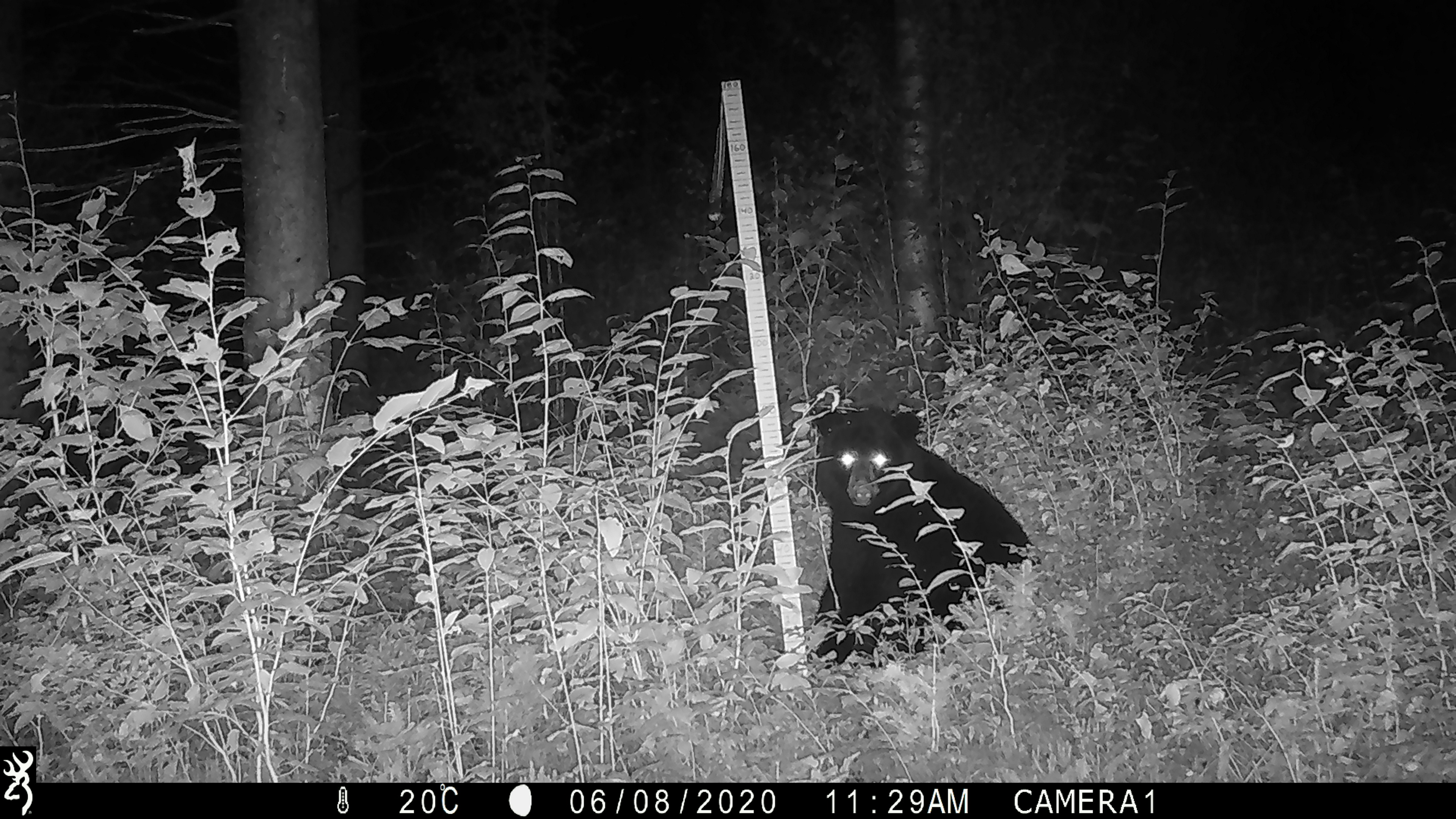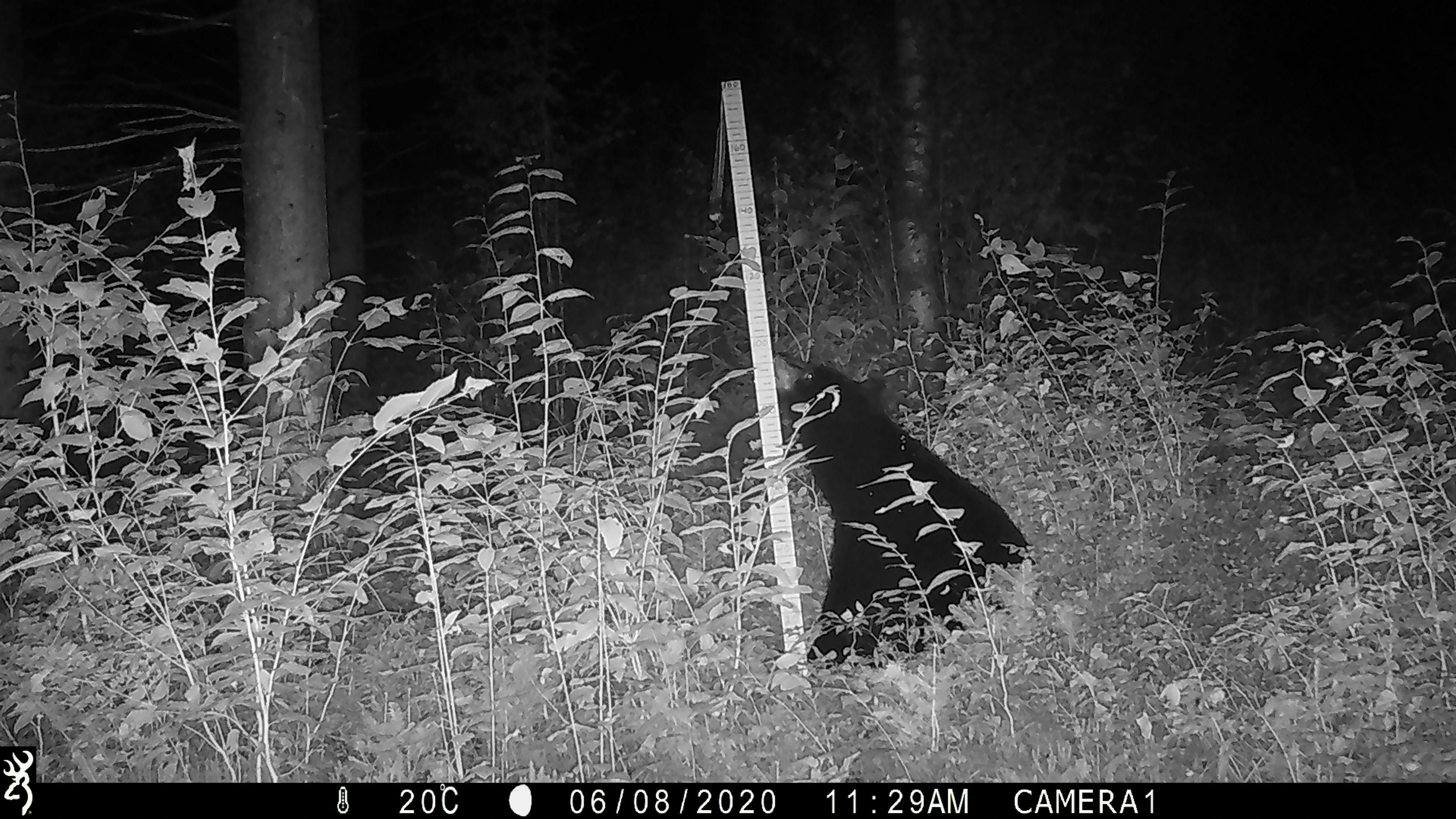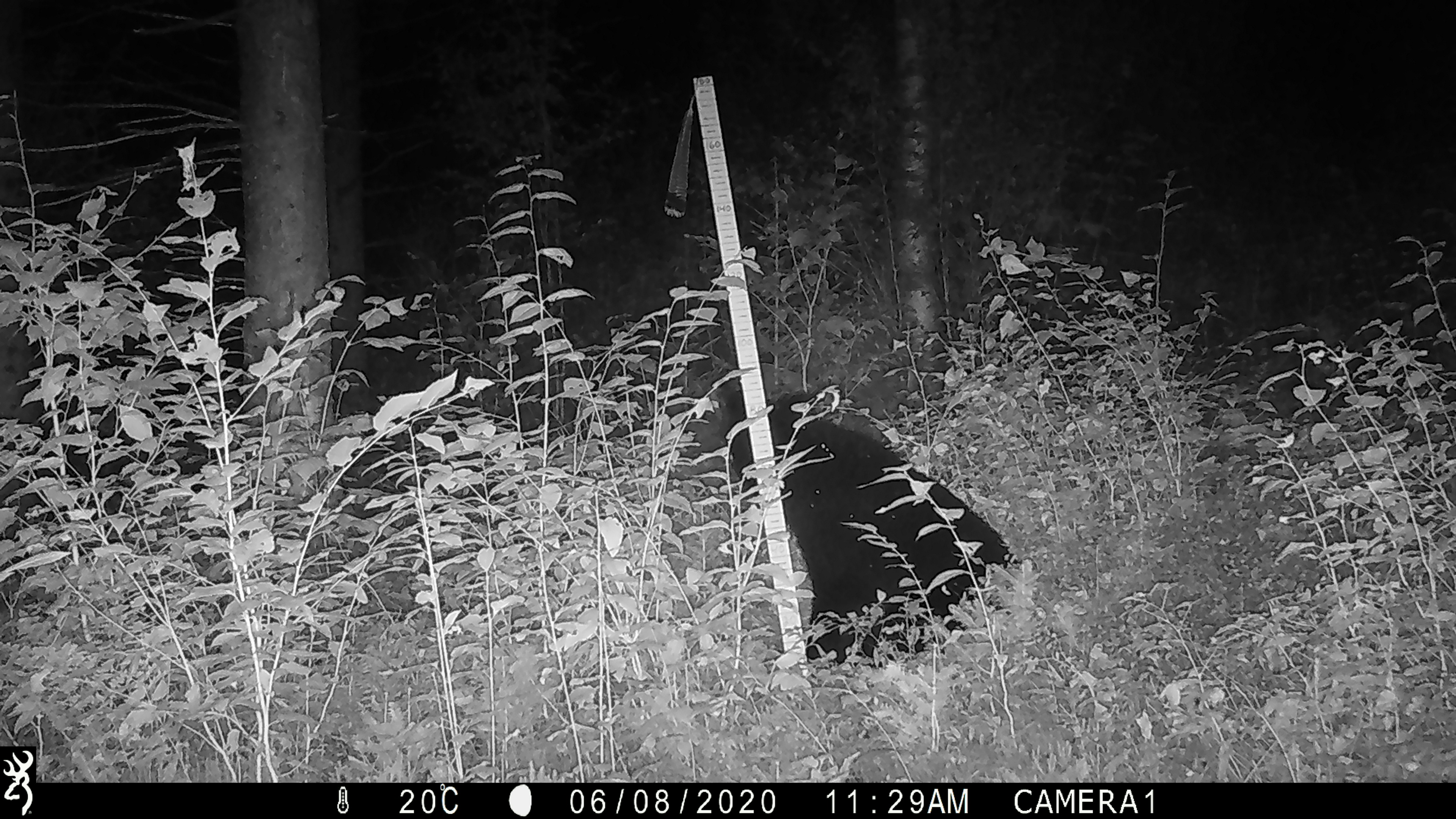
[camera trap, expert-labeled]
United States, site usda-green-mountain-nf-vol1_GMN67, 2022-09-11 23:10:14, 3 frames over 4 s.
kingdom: Animalia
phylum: Chordata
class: Mammalia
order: Carnivora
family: Ursidae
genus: Ursus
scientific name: Ursus americanus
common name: black bear